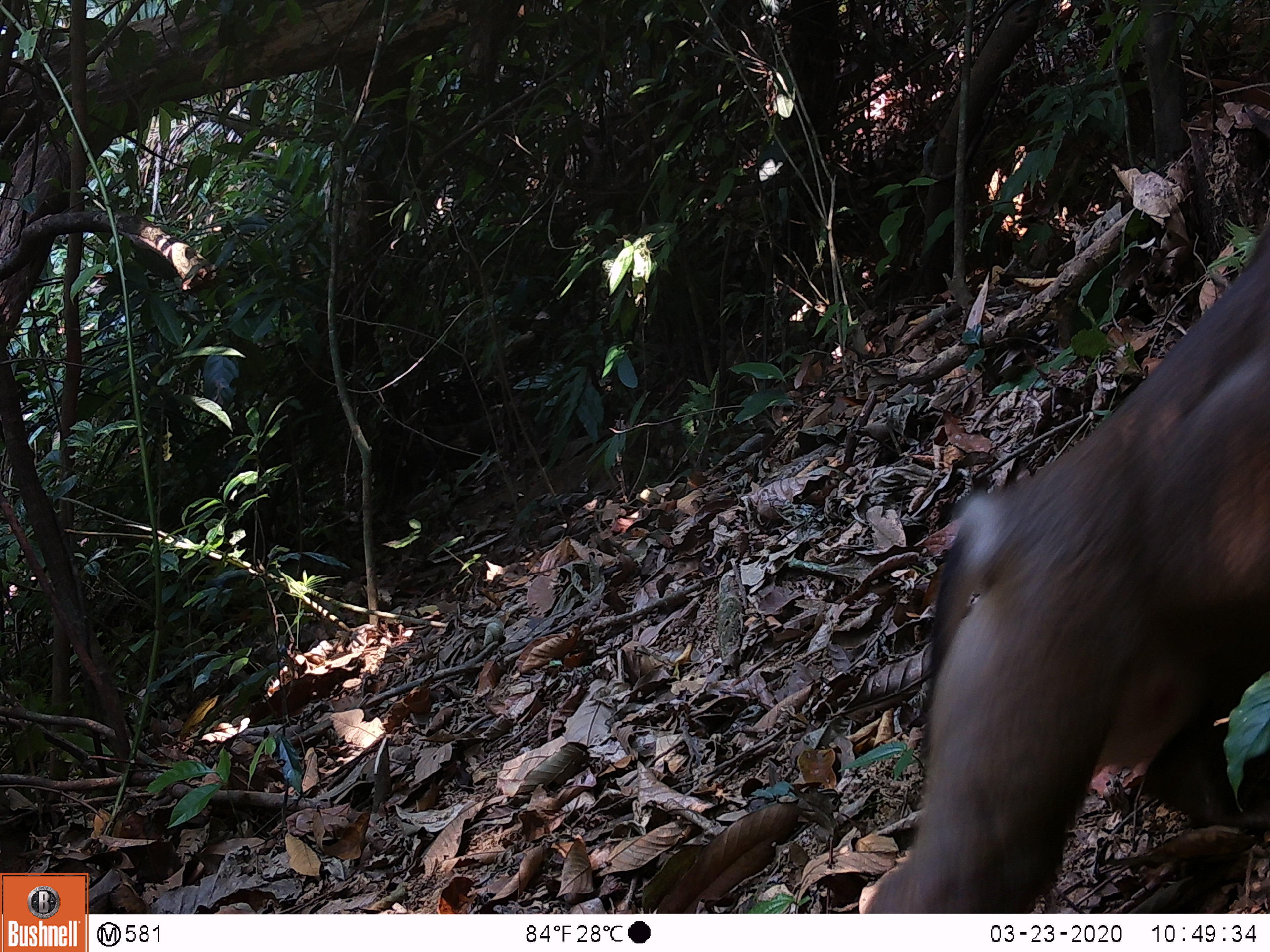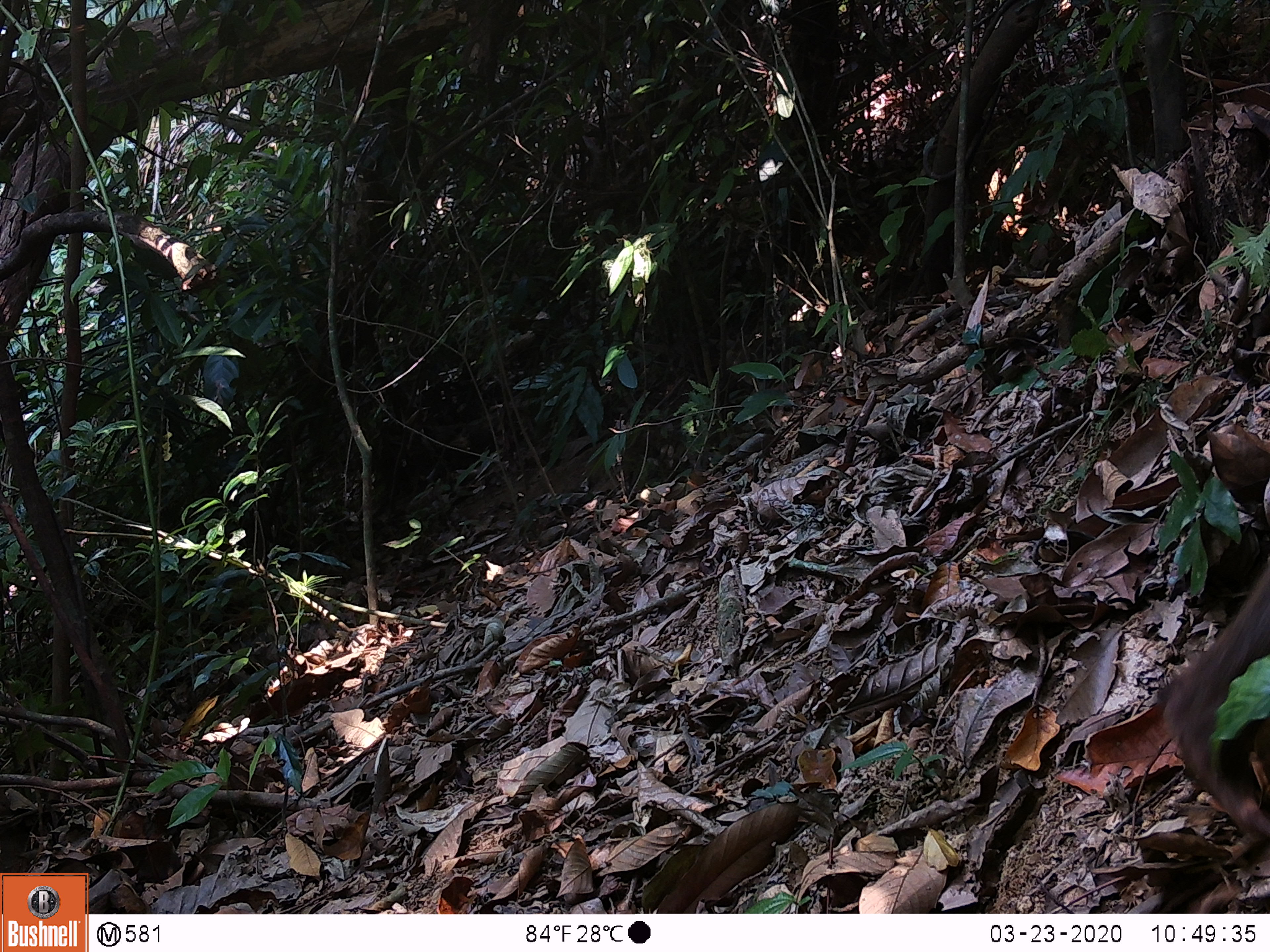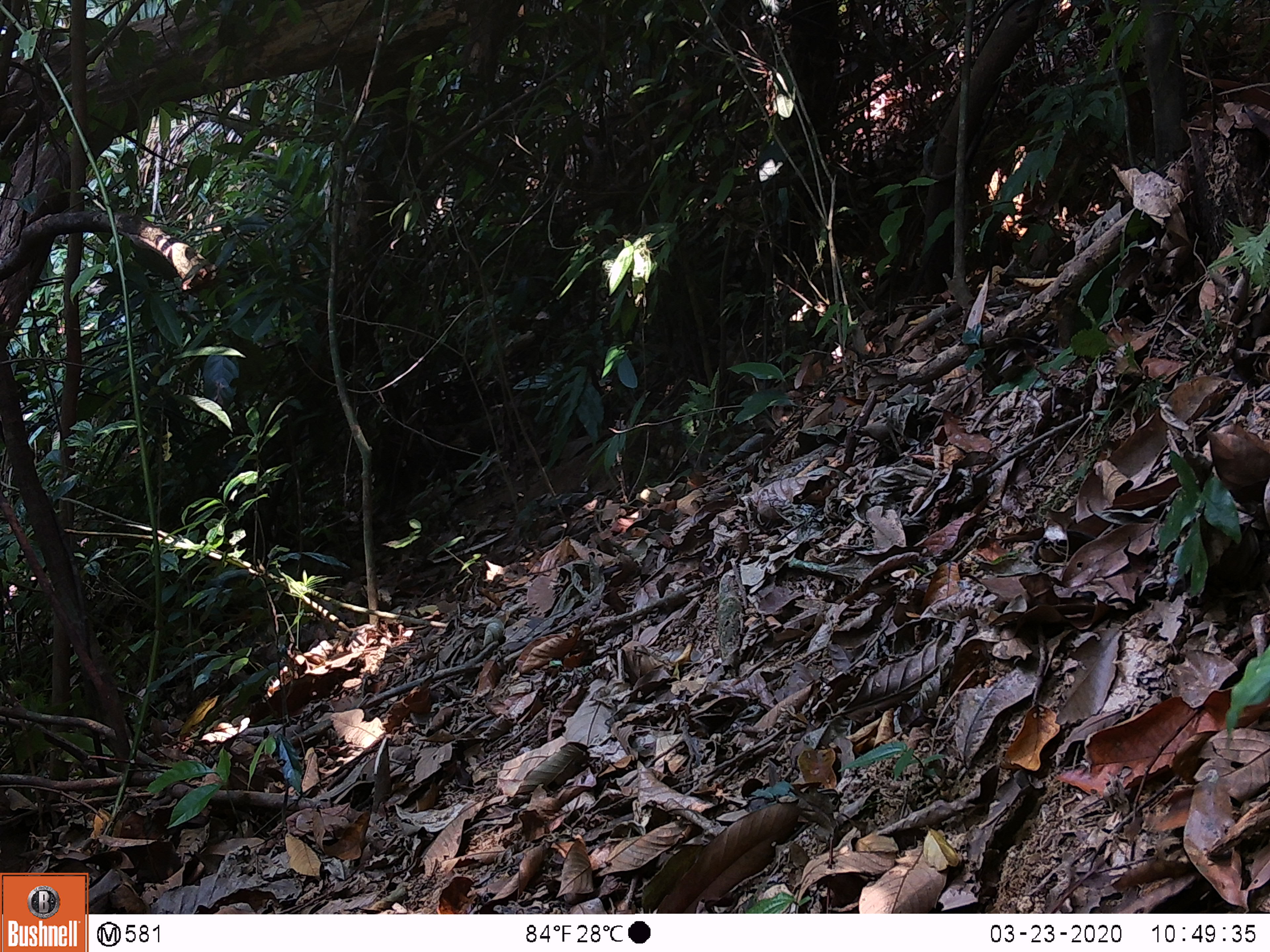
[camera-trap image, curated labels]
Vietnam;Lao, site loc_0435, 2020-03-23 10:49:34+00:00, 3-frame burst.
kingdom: Animalia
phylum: Chordata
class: Mammalia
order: Primates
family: Cercopithecidae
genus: Macaca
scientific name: Macaca nemestrina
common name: pig-tailed macaque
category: pig tailed macaque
Pig tailed macaque (pig-tailed macaque) (Macaca nemestrina). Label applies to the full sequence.